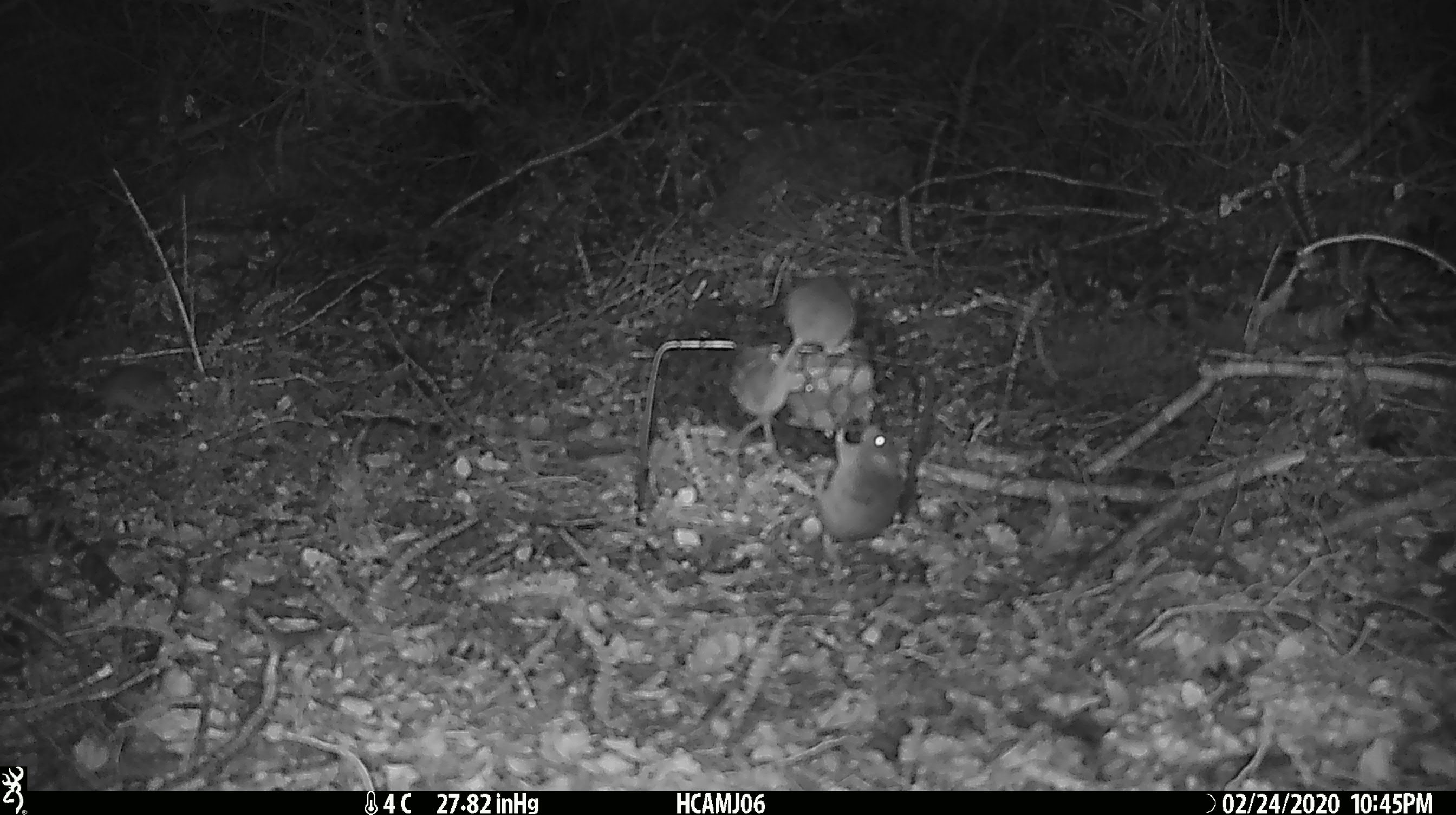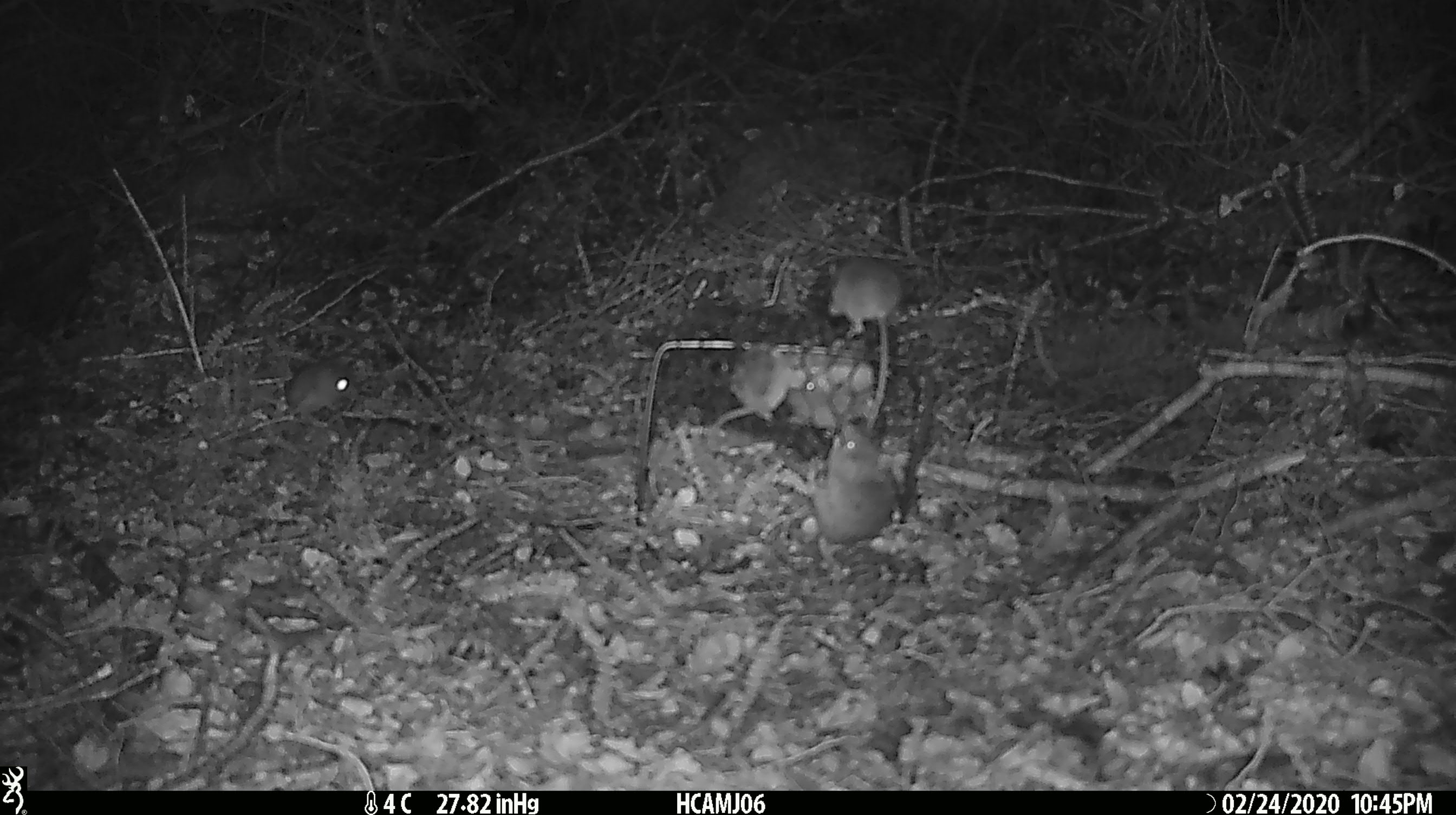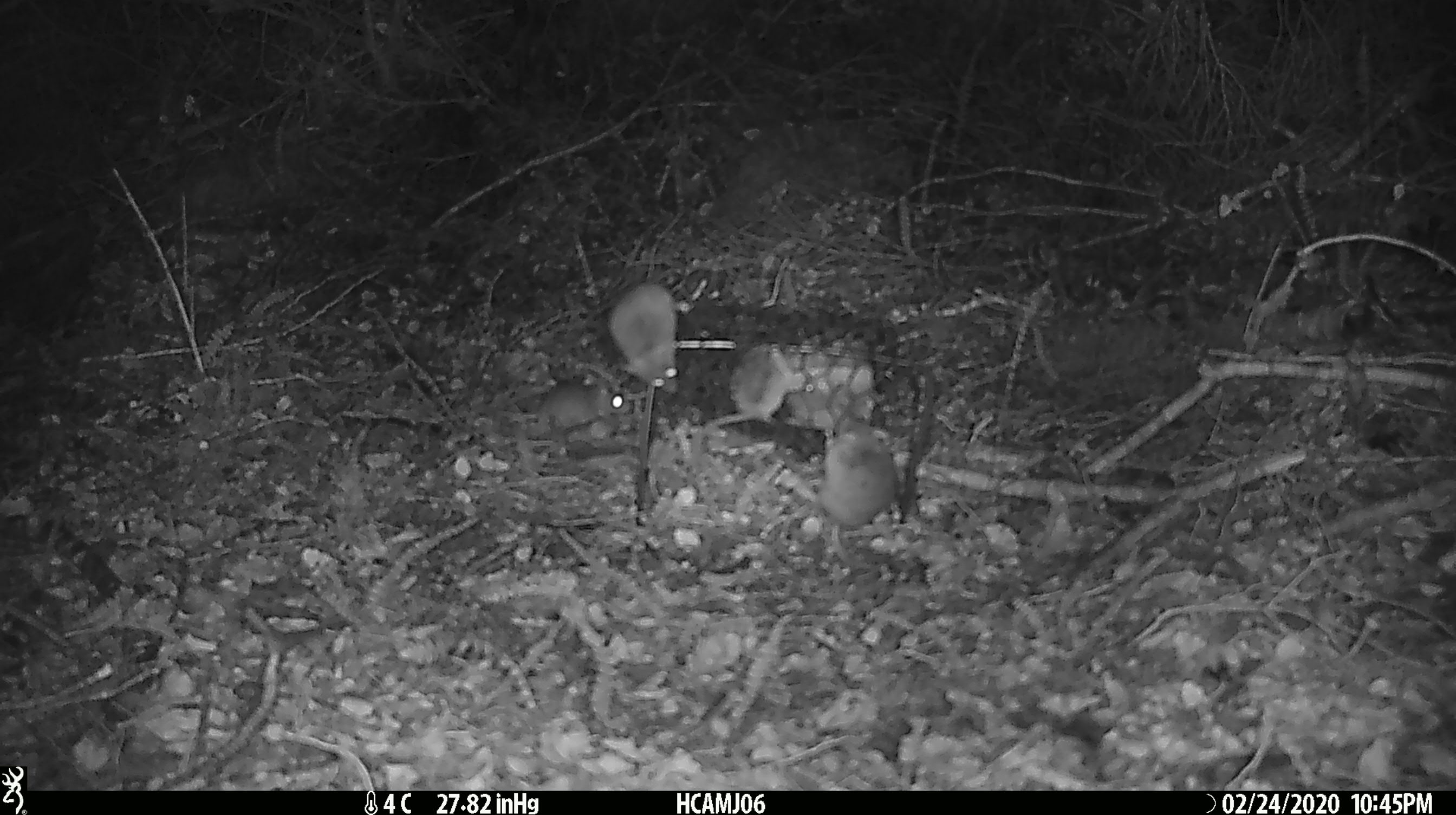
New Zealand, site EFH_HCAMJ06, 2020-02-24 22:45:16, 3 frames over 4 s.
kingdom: Animalia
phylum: Chordata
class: Mammalia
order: Rodentia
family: Muridae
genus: Mus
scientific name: Mus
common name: mouse